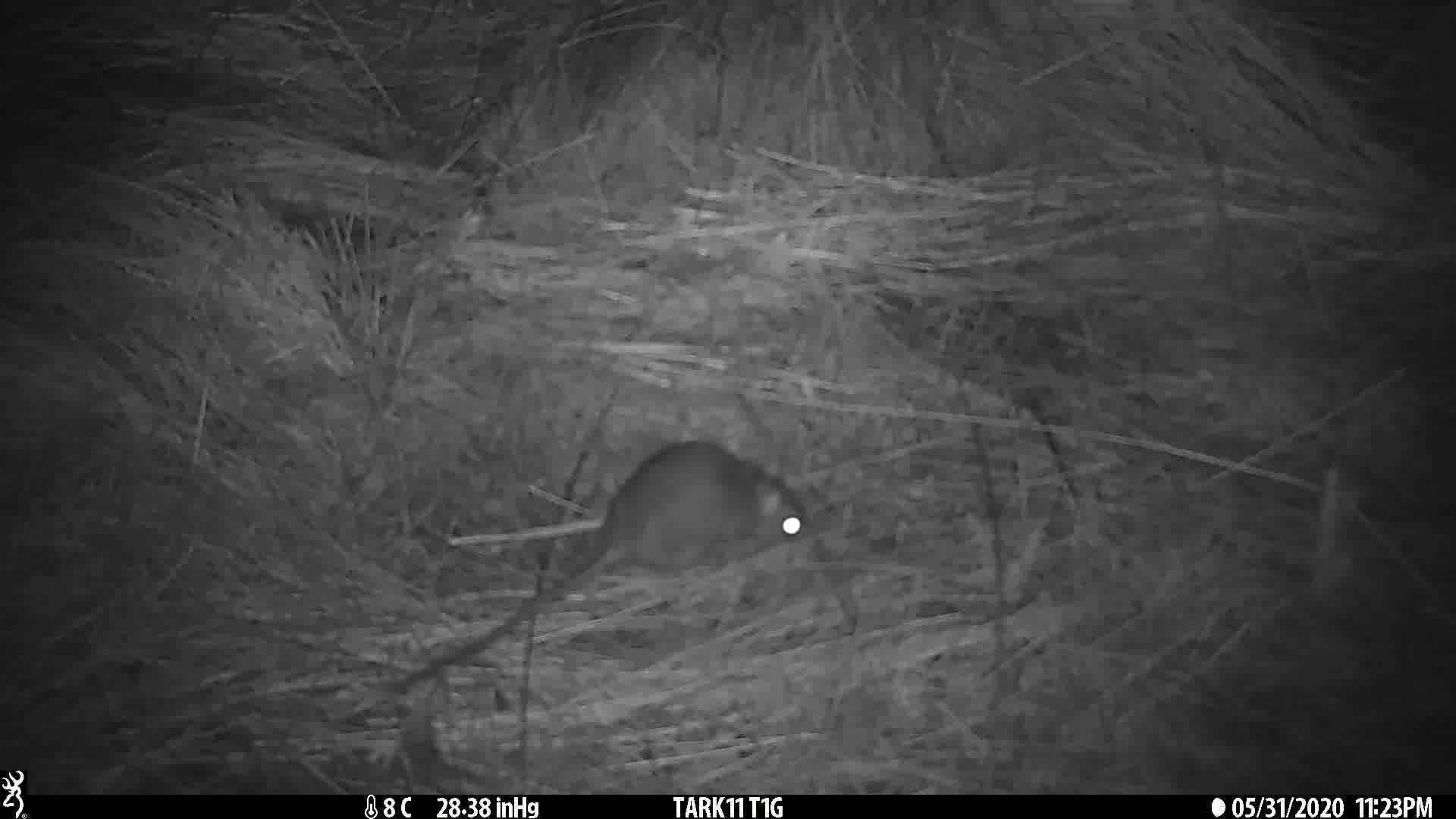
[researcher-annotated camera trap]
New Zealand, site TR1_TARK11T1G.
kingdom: Animalia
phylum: Chordata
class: Mammalia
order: Rodentia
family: Muridae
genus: Rattus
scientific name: Rattus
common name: rat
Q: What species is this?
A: Rat (Rattus).